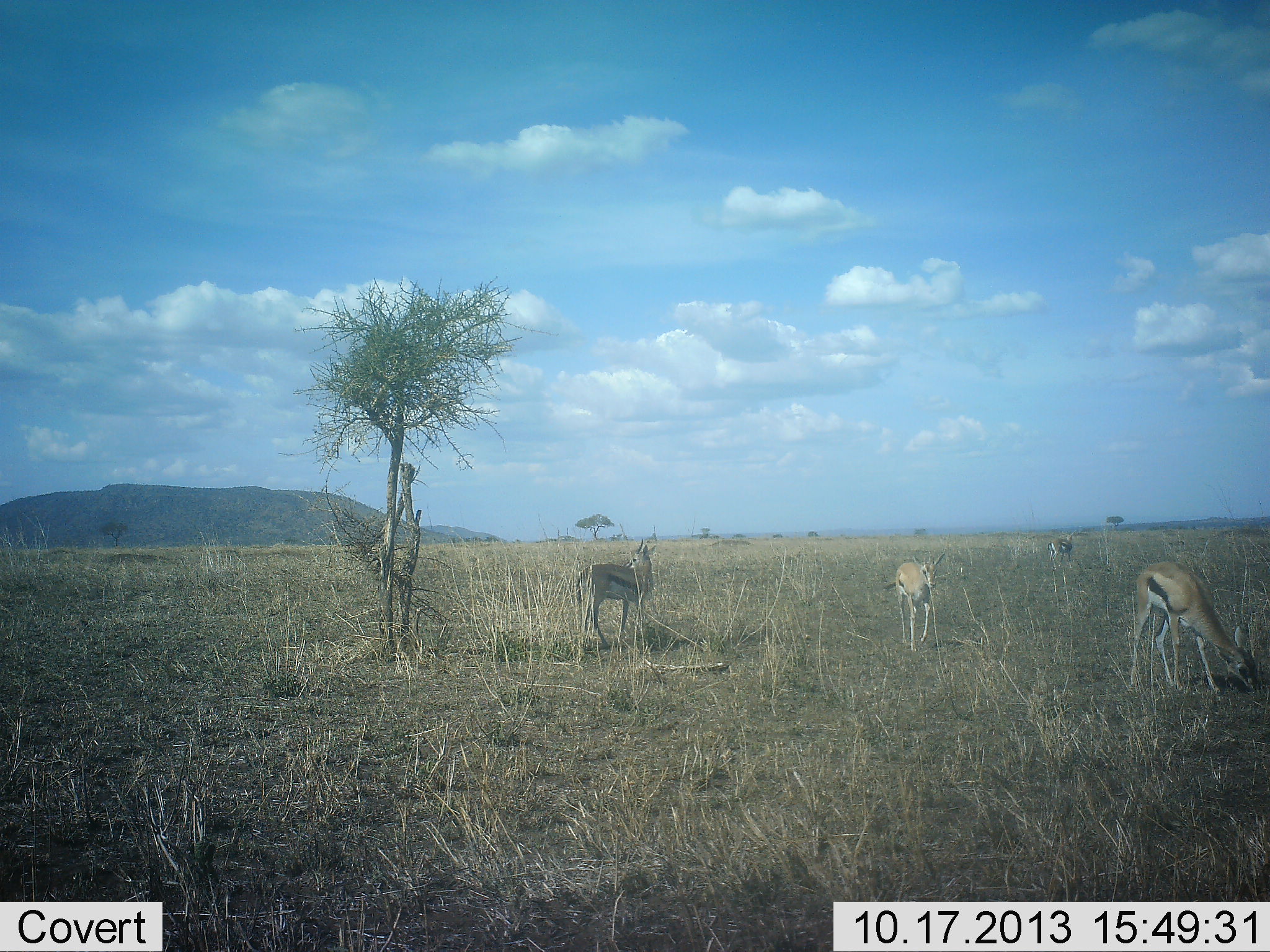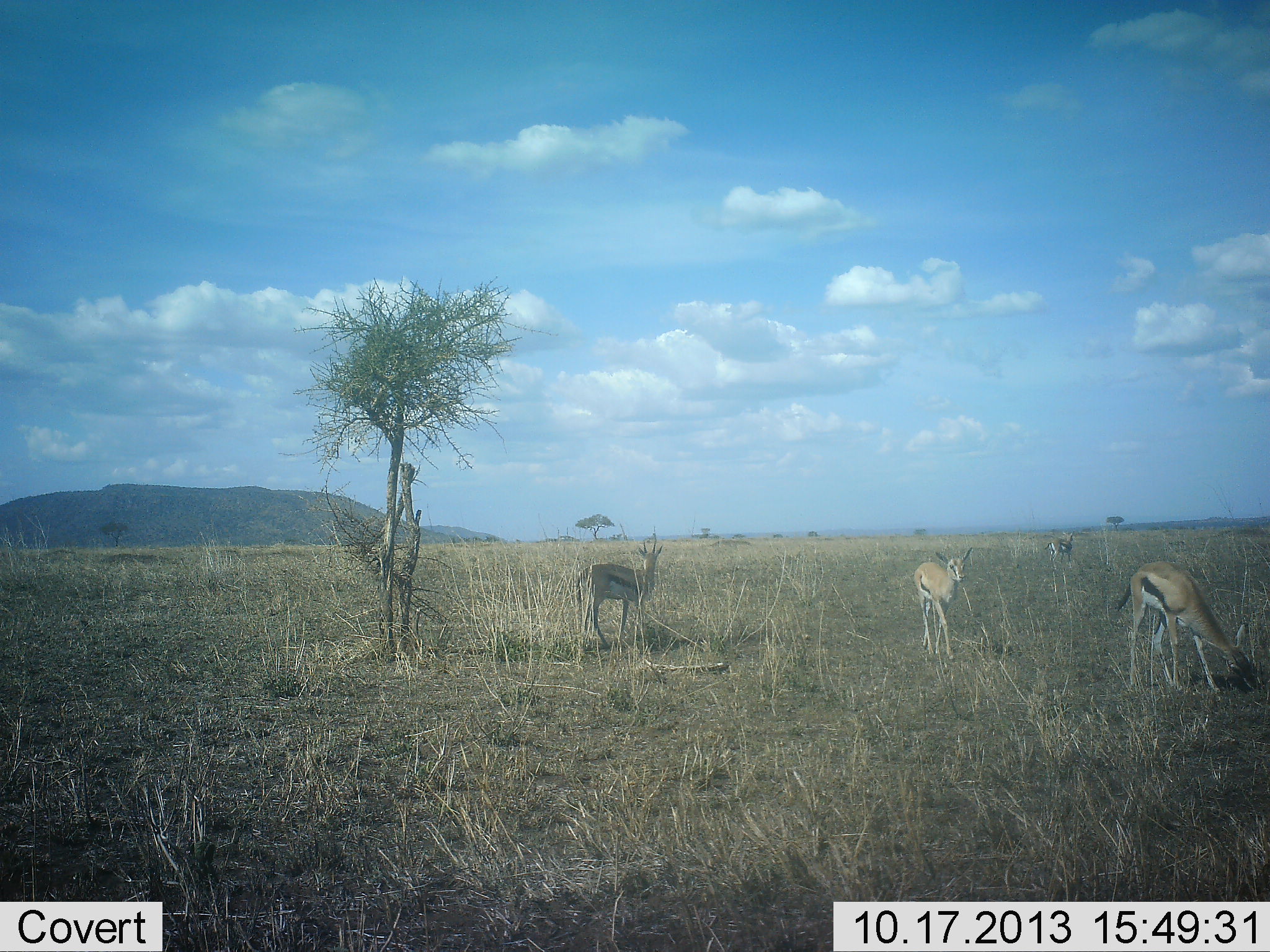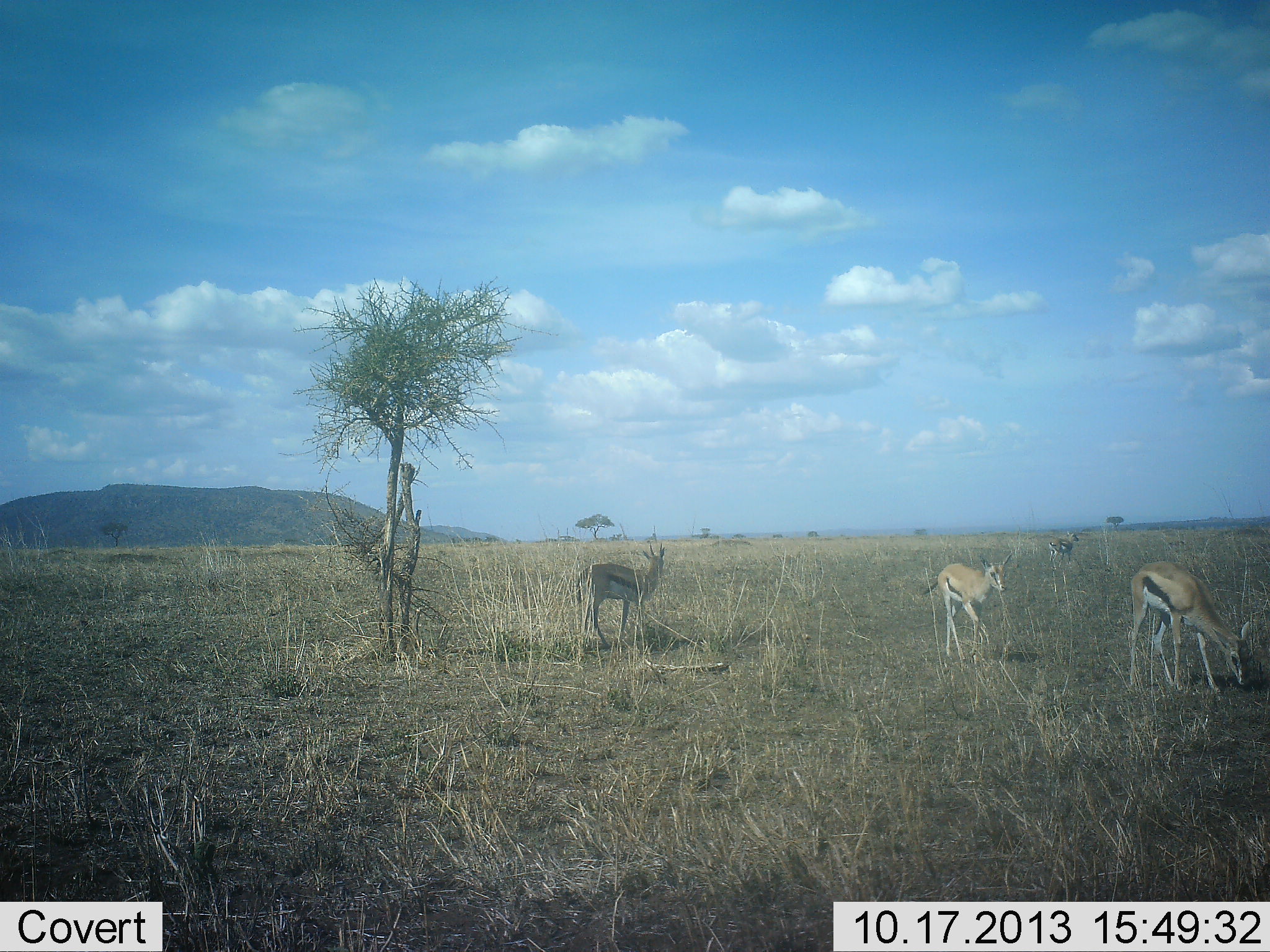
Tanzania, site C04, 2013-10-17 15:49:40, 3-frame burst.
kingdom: Animalia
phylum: Chordata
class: Mammalia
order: Artiodactyla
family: Bovidae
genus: Eudorcas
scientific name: Eudorcas thomsonii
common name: thomson's gazelle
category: gazellethomsons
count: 4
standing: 80%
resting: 0%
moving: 80%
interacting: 0%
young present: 10%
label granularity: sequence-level